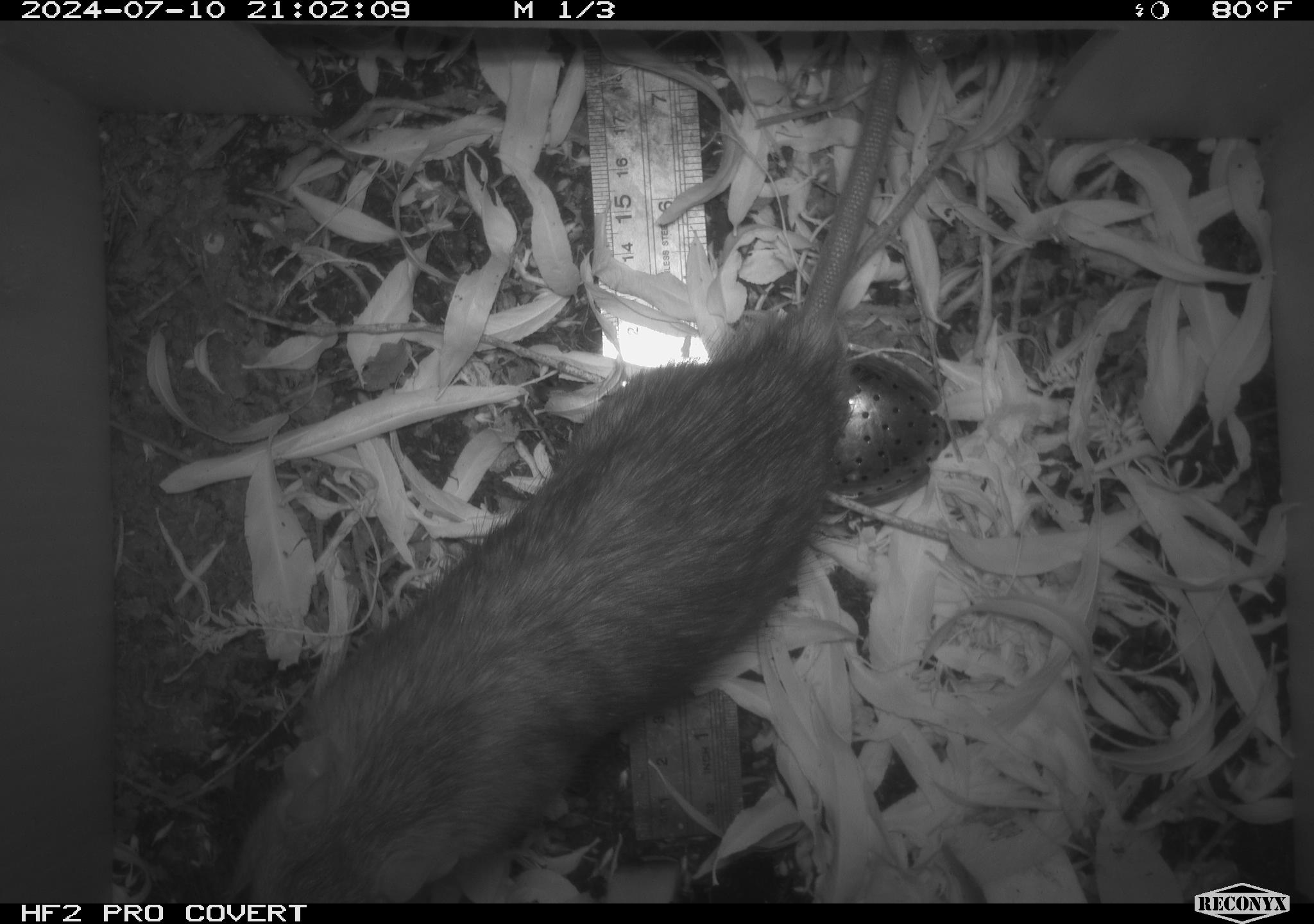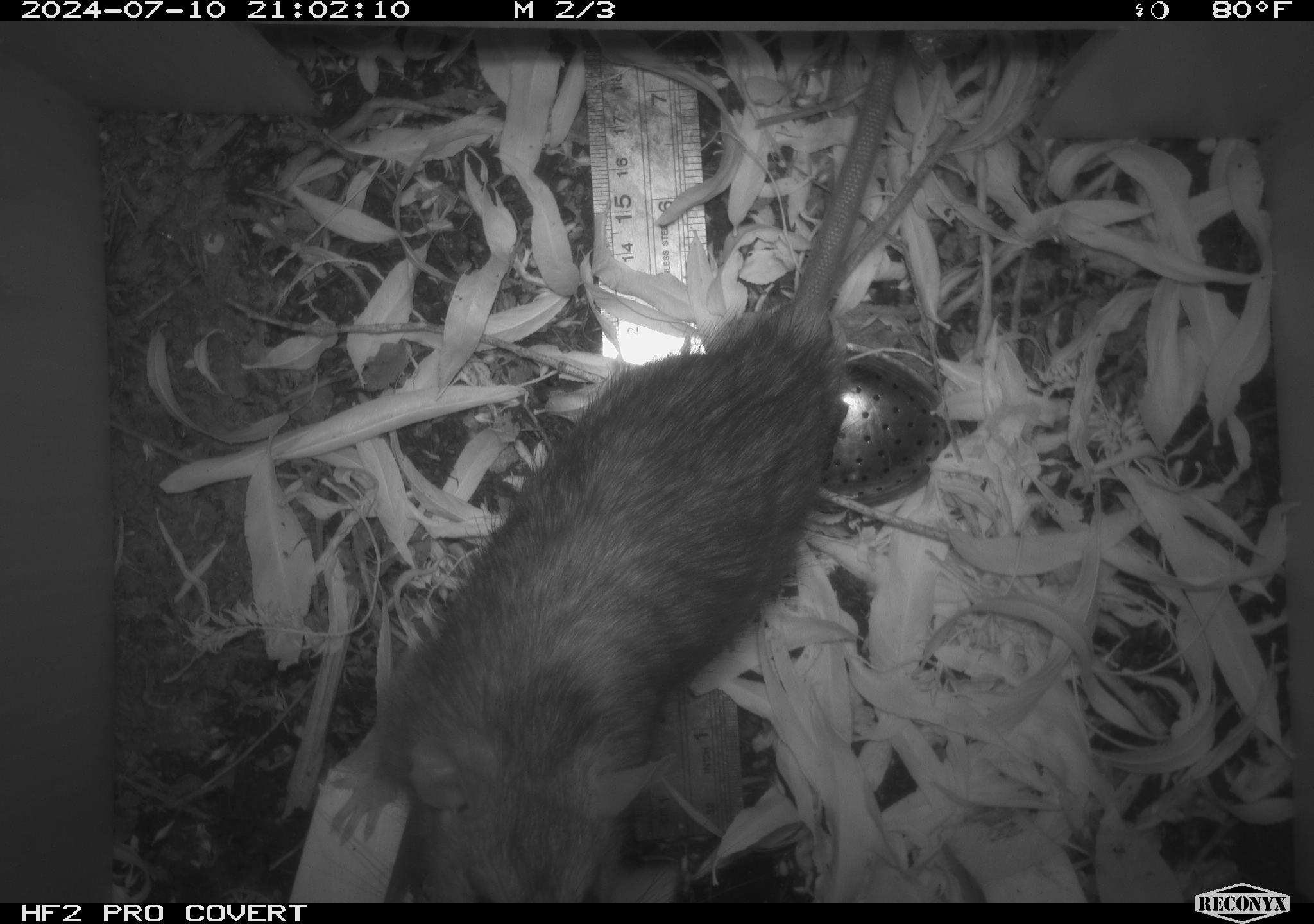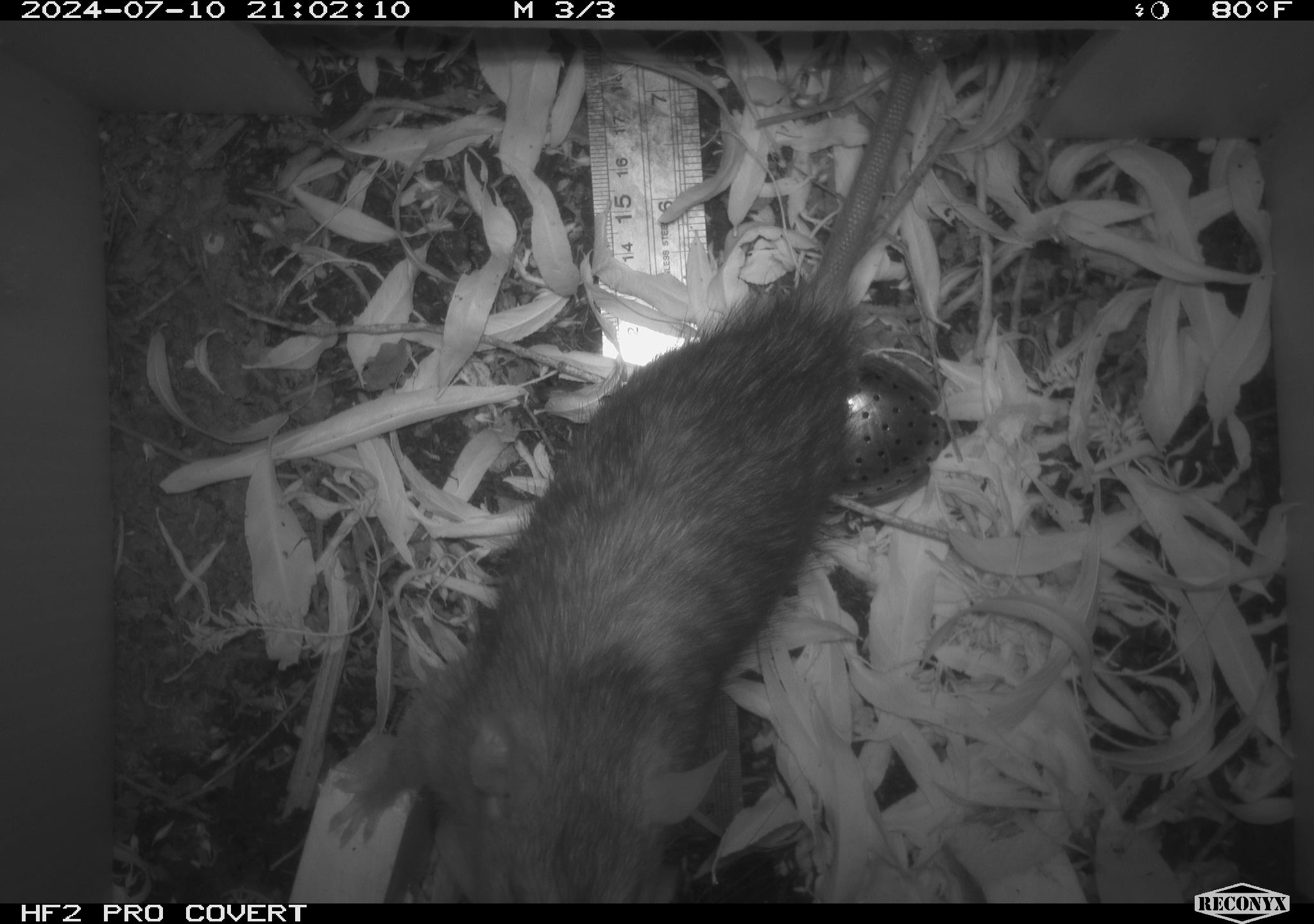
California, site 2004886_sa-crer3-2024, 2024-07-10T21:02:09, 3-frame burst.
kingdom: Animalia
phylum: Chordata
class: Mammalia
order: Rodentia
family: Muridae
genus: Rattus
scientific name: Rattus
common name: rat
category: rattus species